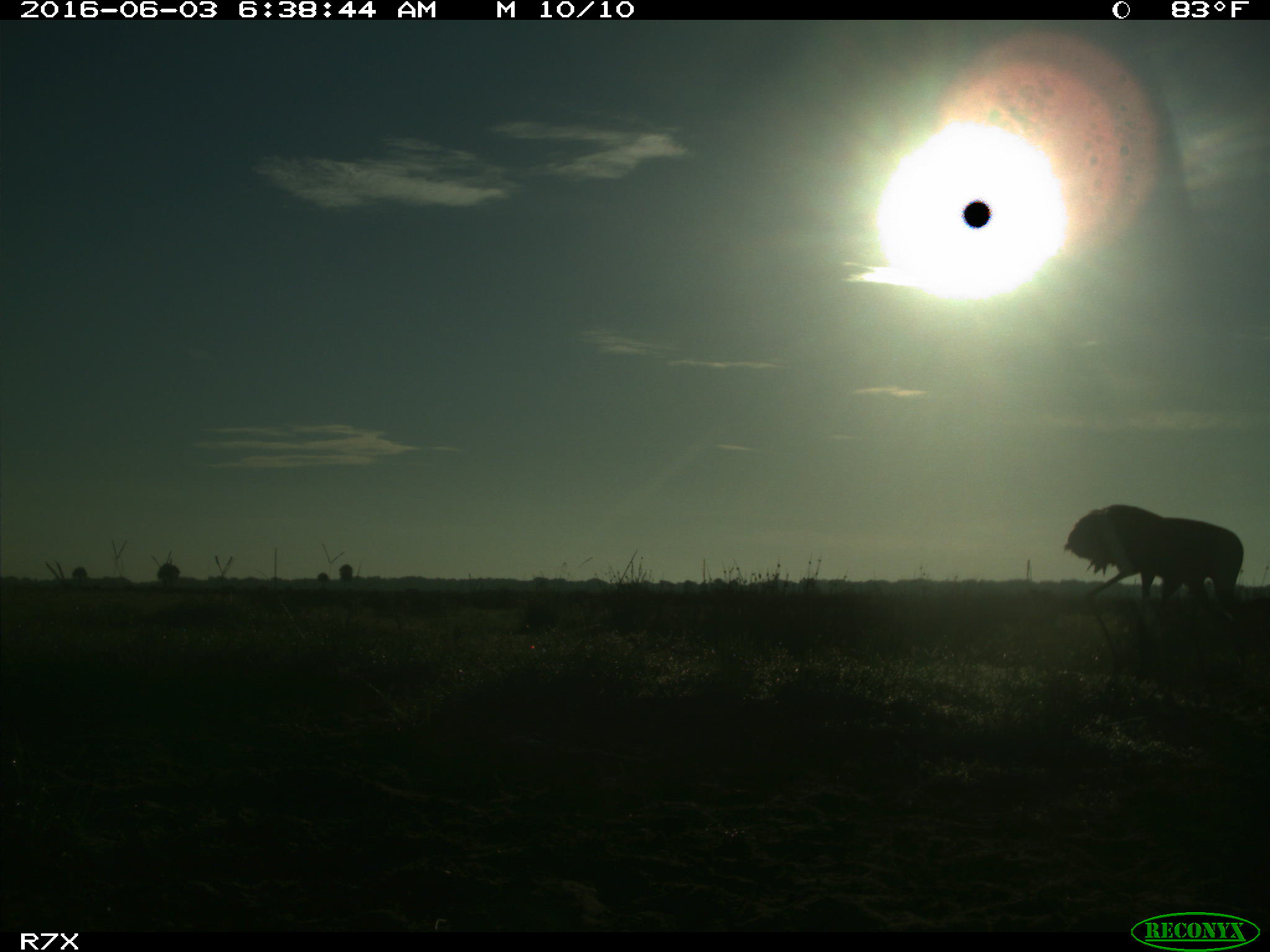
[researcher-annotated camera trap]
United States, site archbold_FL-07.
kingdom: Animalia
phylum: Chordata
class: Aves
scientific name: Aves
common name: birds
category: unidentified bird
Unidentified bird (birds) (Aves).